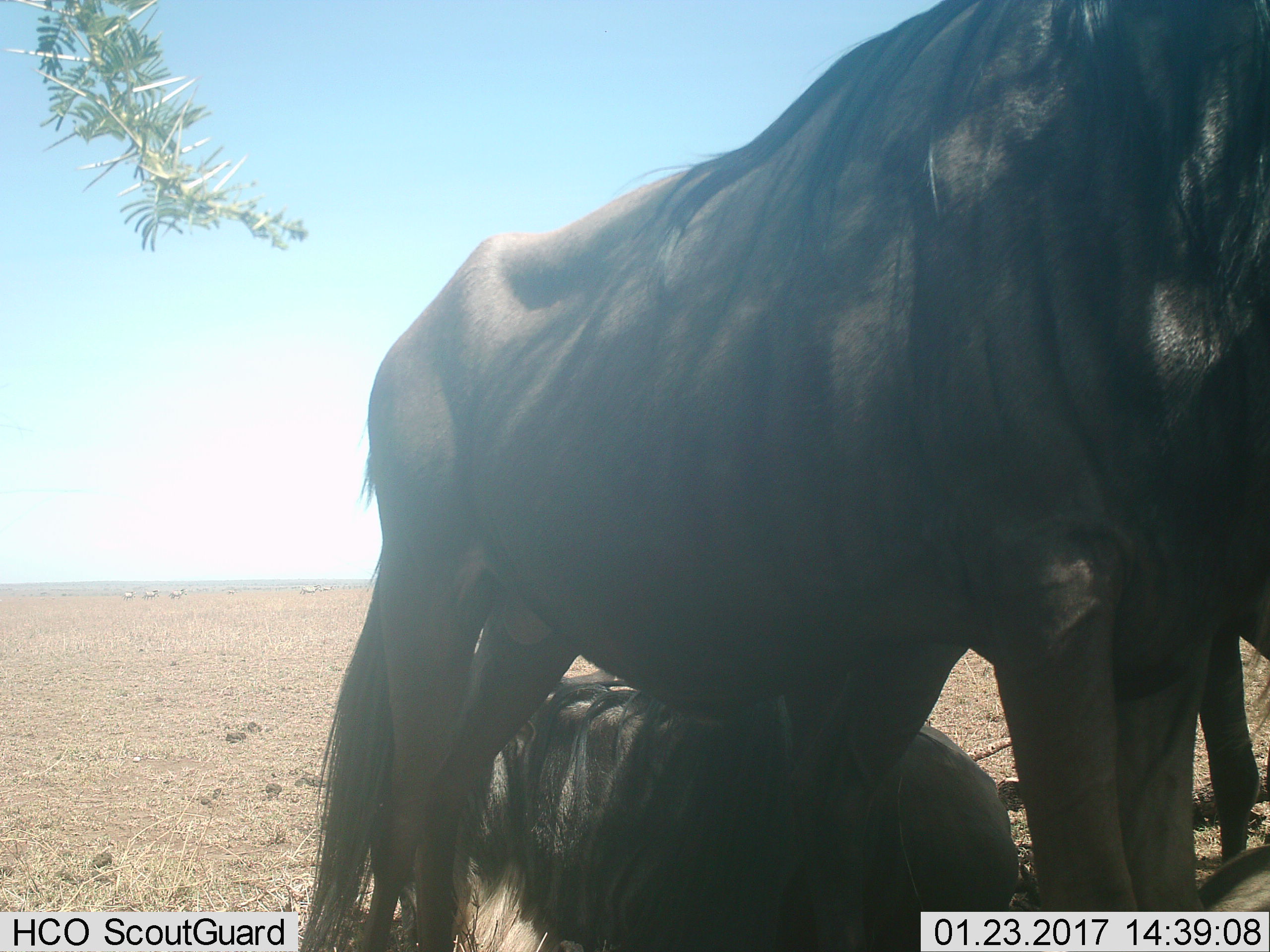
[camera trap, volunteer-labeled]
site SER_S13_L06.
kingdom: Animalia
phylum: Chordata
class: Mammalia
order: Artiodactyla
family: Bovidae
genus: Connochaetes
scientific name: Connochaetes taurinus taurinus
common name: blue wildebeest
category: wildebeestblue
Wildebeestblue (blue wildebeest) (Connochaetes taurinus taurinus), count 3. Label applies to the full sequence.